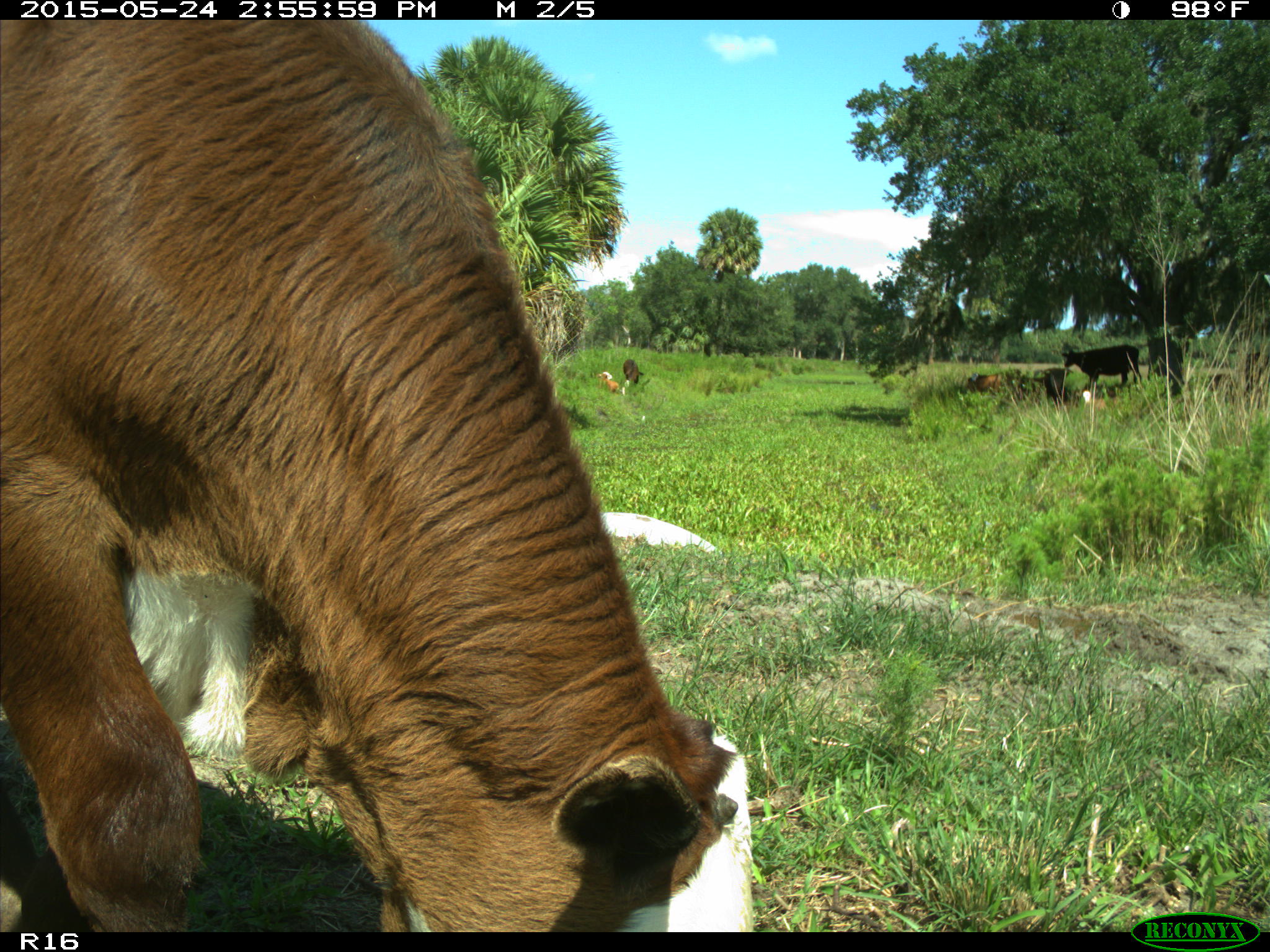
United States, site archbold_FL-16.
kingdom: Animalia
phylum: Chordata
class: Mammalia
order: Artiodactyla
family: Bovidae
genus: Bos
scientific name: Bos taurus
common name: domestic cow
Bos taurus (domestic cow).